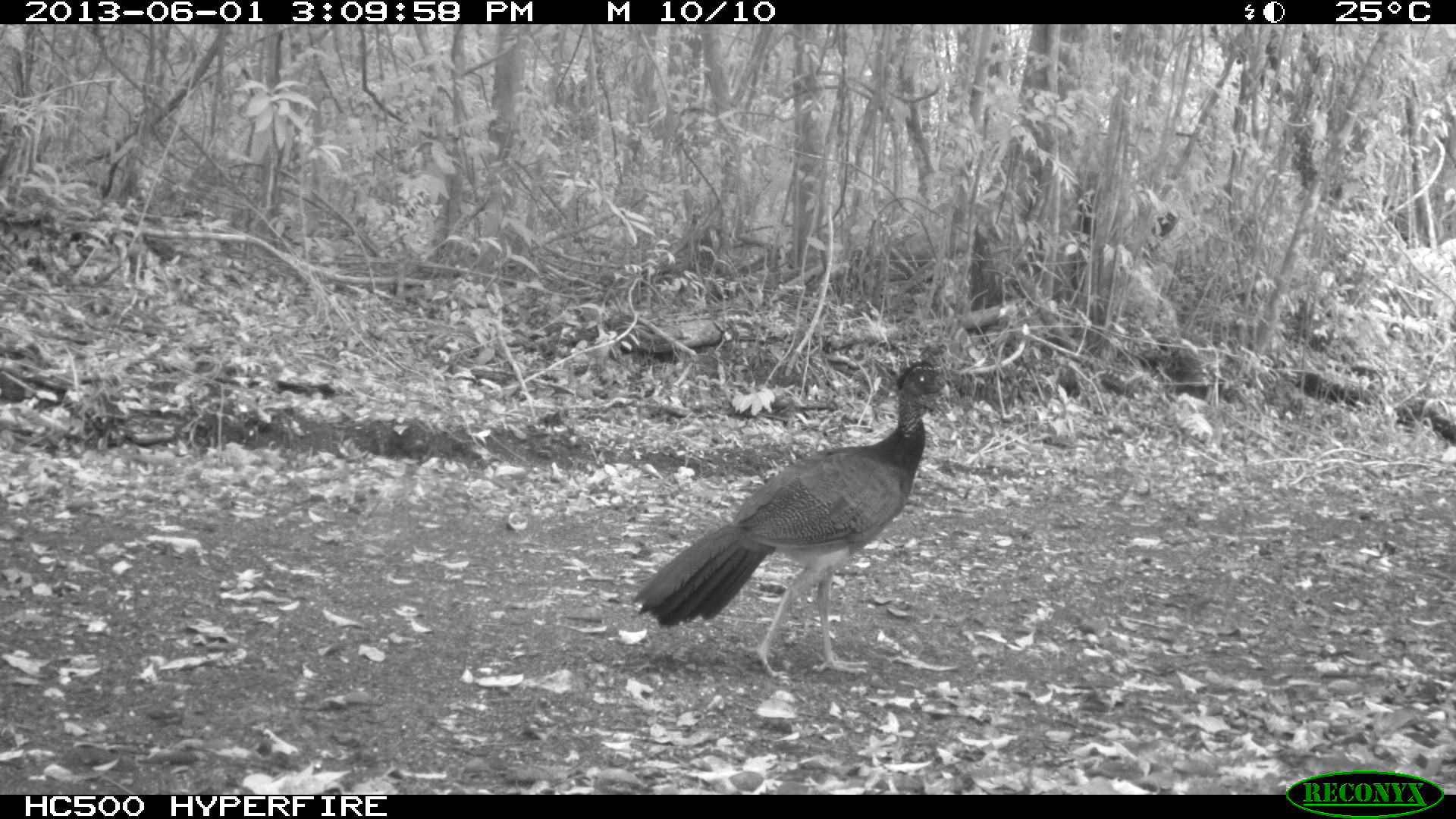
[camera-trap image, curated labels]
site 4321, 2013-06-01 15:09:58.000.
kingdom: Animalia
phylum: Chordata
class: Aves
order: Galliformes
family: Cracidae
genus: Crax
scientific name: Crax rubra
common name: great curassow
Crax rubra (great curassow), count 1, sex female.